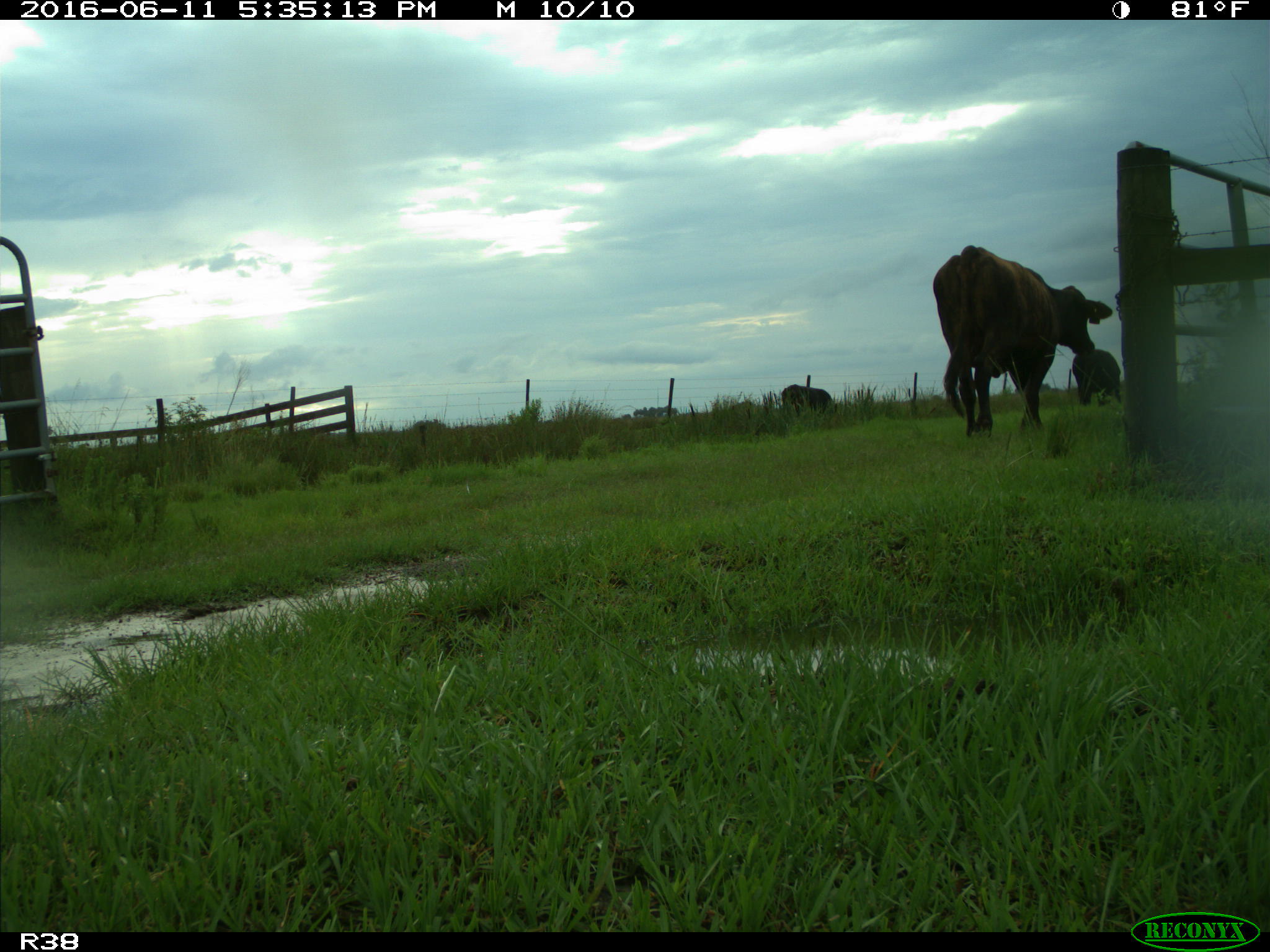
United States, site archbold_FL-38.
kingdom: Animalia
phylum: Chordata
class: Mammalia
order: Artiodactyla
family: Bovidae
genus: Bos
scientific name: Bos taurus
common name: domestic cow